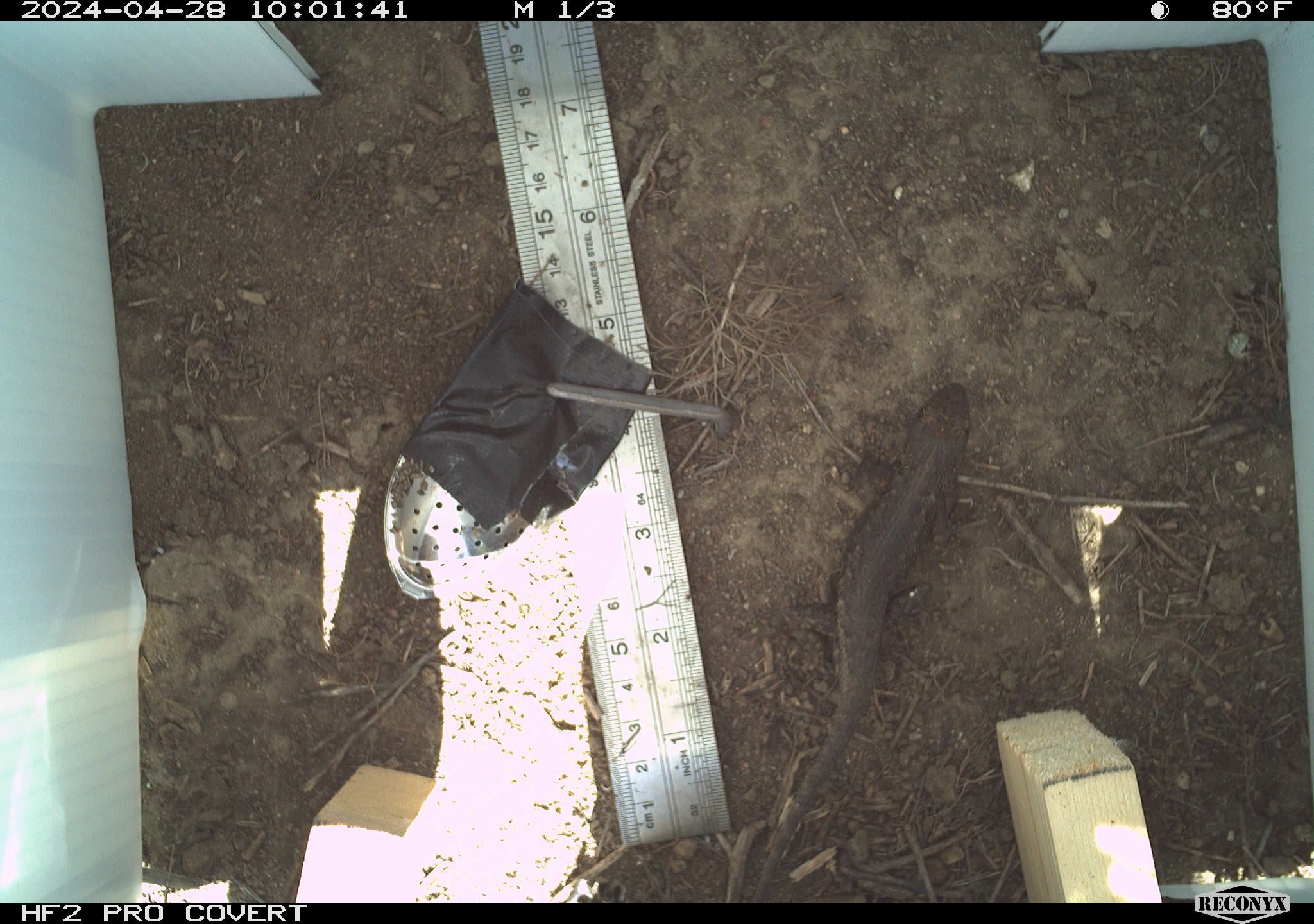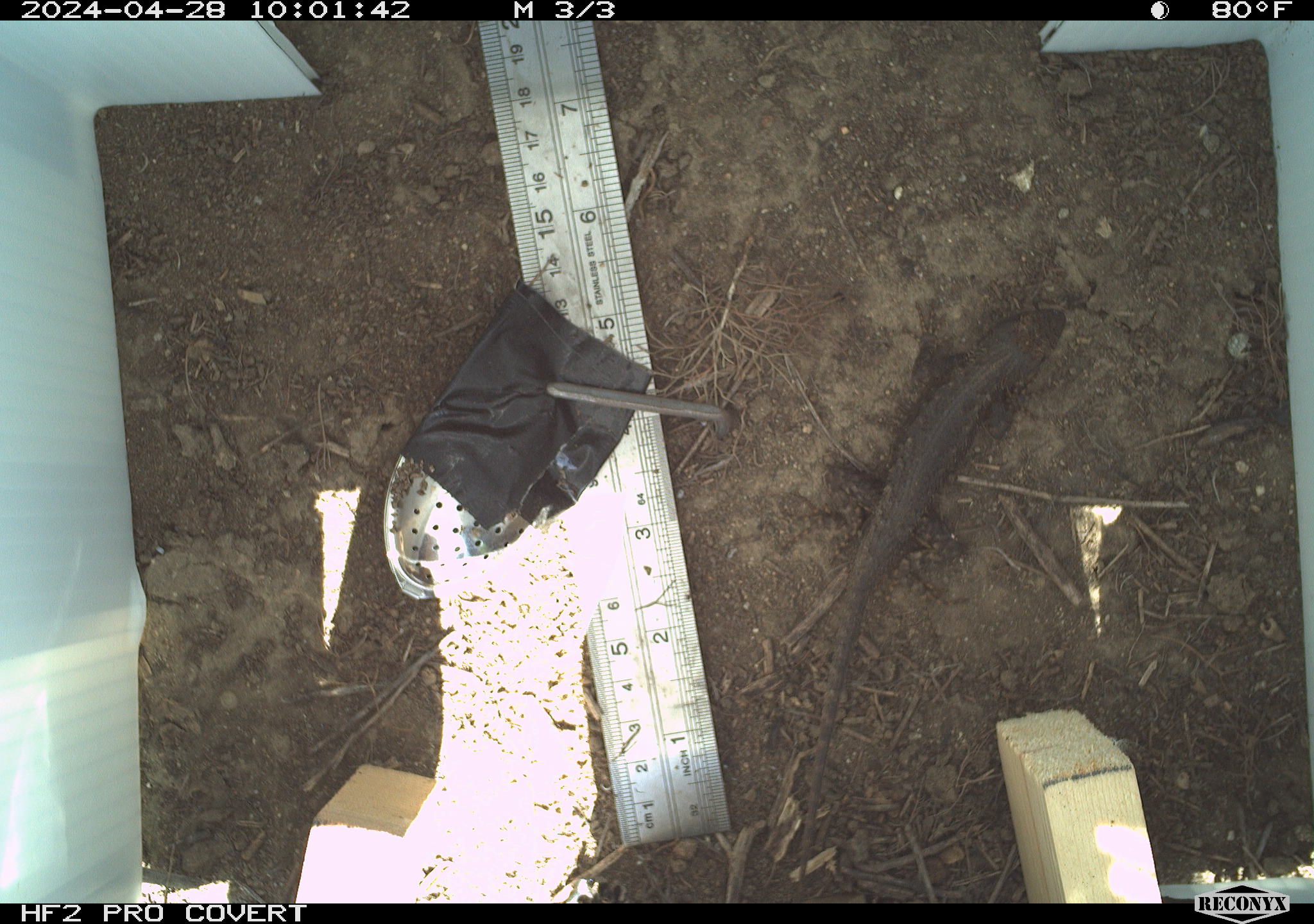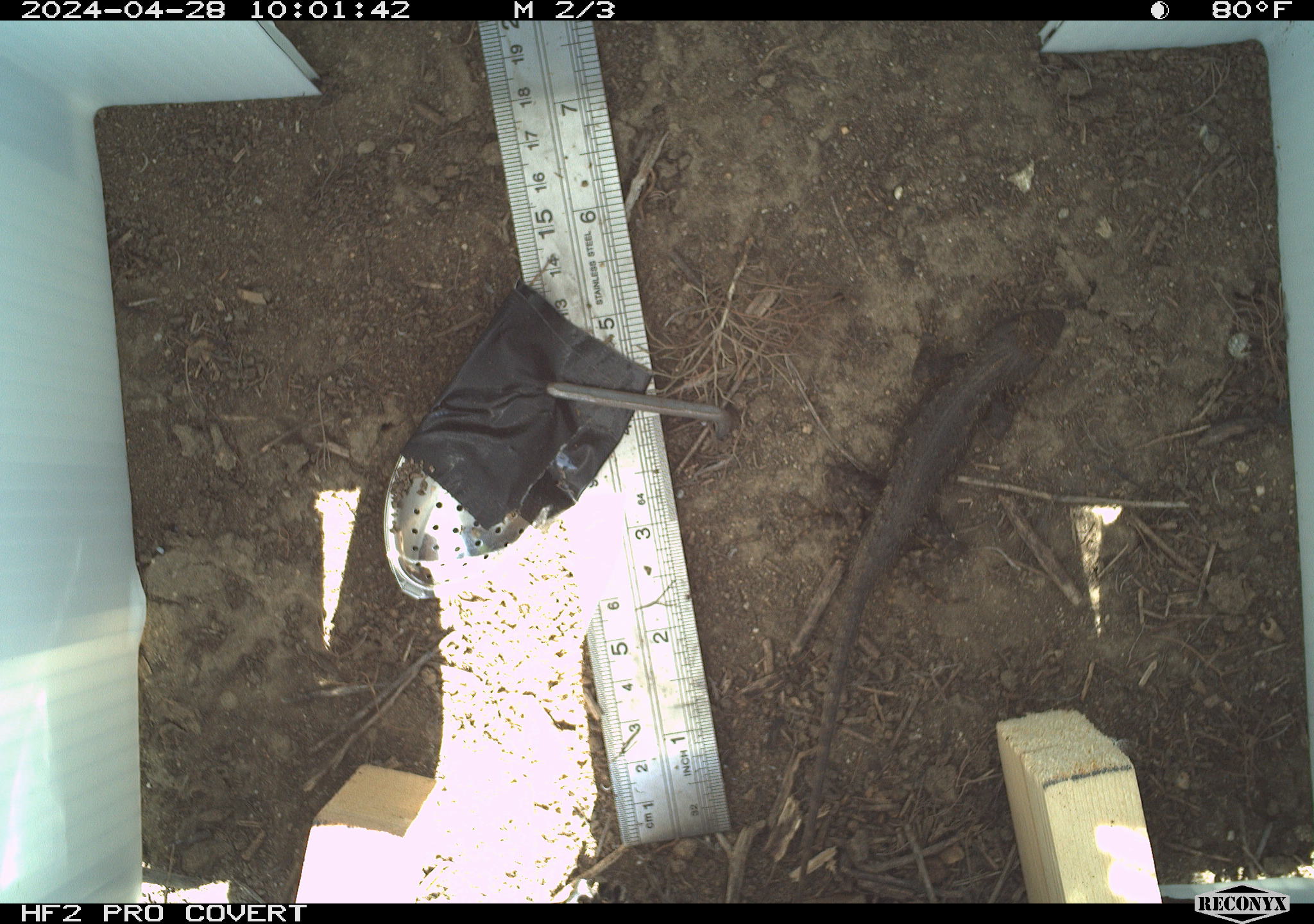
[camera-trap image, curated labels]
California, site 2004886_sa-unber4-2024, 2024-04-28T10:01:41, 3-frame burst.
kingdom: Animalia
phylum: Chordata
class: Reptilia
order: Squamata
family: Phrynosomatidae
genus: Sceloporus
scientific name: Sceloporus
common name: spiny lizards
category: sceloporus species